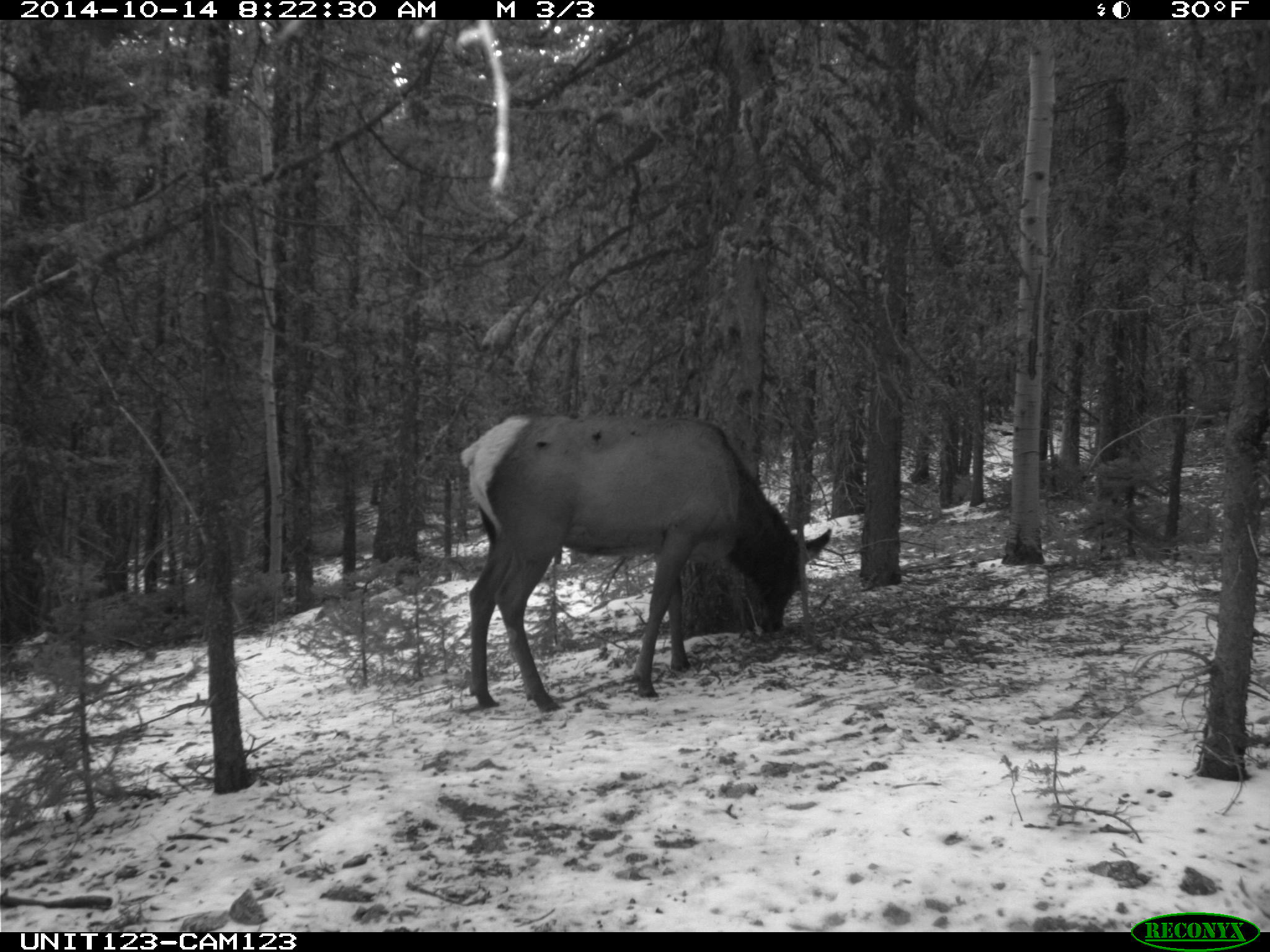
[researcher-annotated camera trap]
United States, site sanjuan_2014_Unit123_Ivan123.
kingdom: Animalia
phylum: Chordata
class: Mammalia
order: Artiodactyla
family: Cervidae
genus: Cervus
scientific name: Cervus elaphus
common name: red deer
Cervus elaphus (red deer).